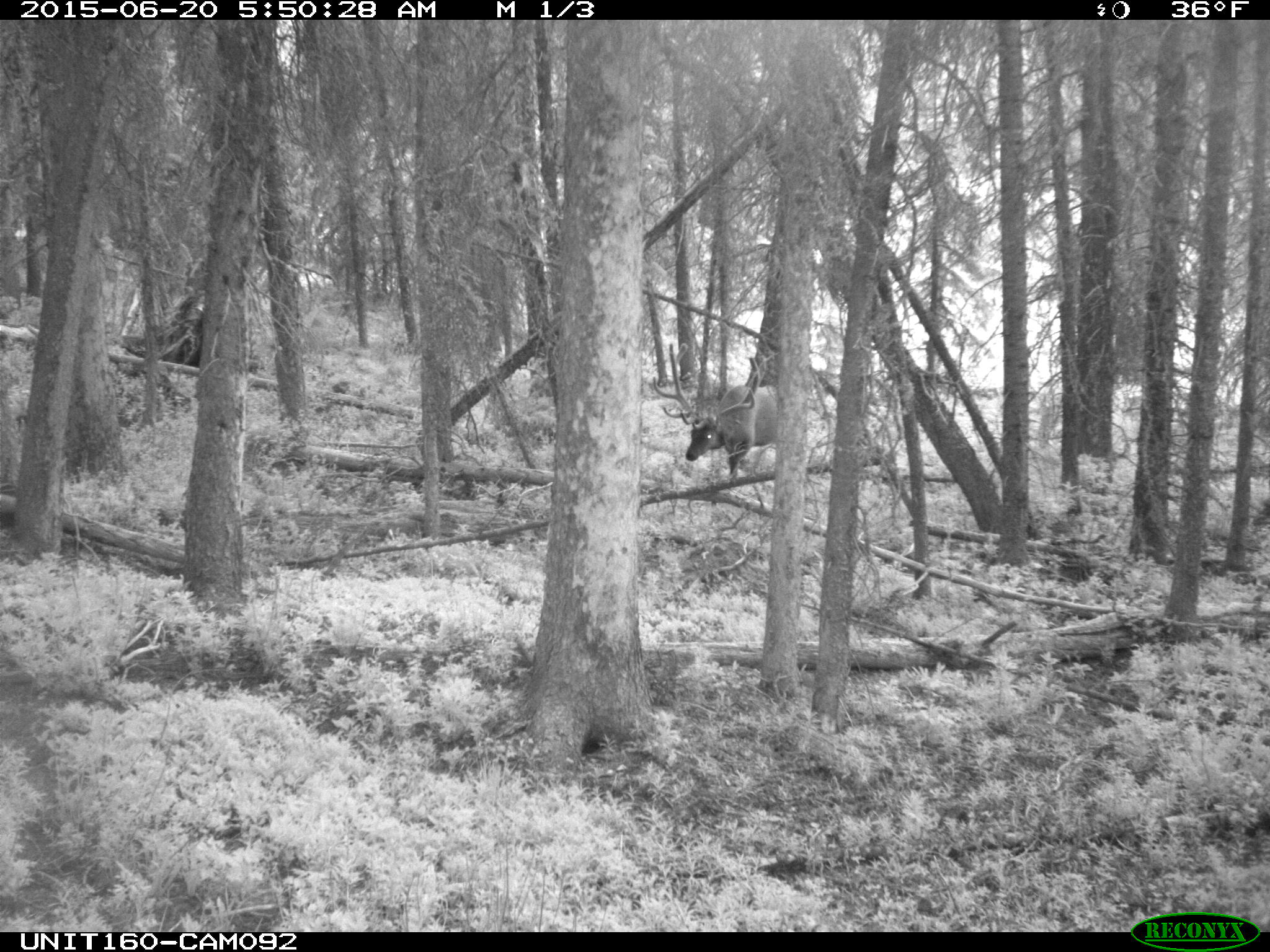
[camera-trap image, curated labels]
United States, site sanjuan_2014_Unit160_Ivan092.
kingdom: Animalia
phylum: Chordata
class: Mammalia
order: Artiodactyla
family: Cervidae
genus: Cervus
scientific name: Cervus elaphus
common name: red deer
Cervus elaphus (red deer).